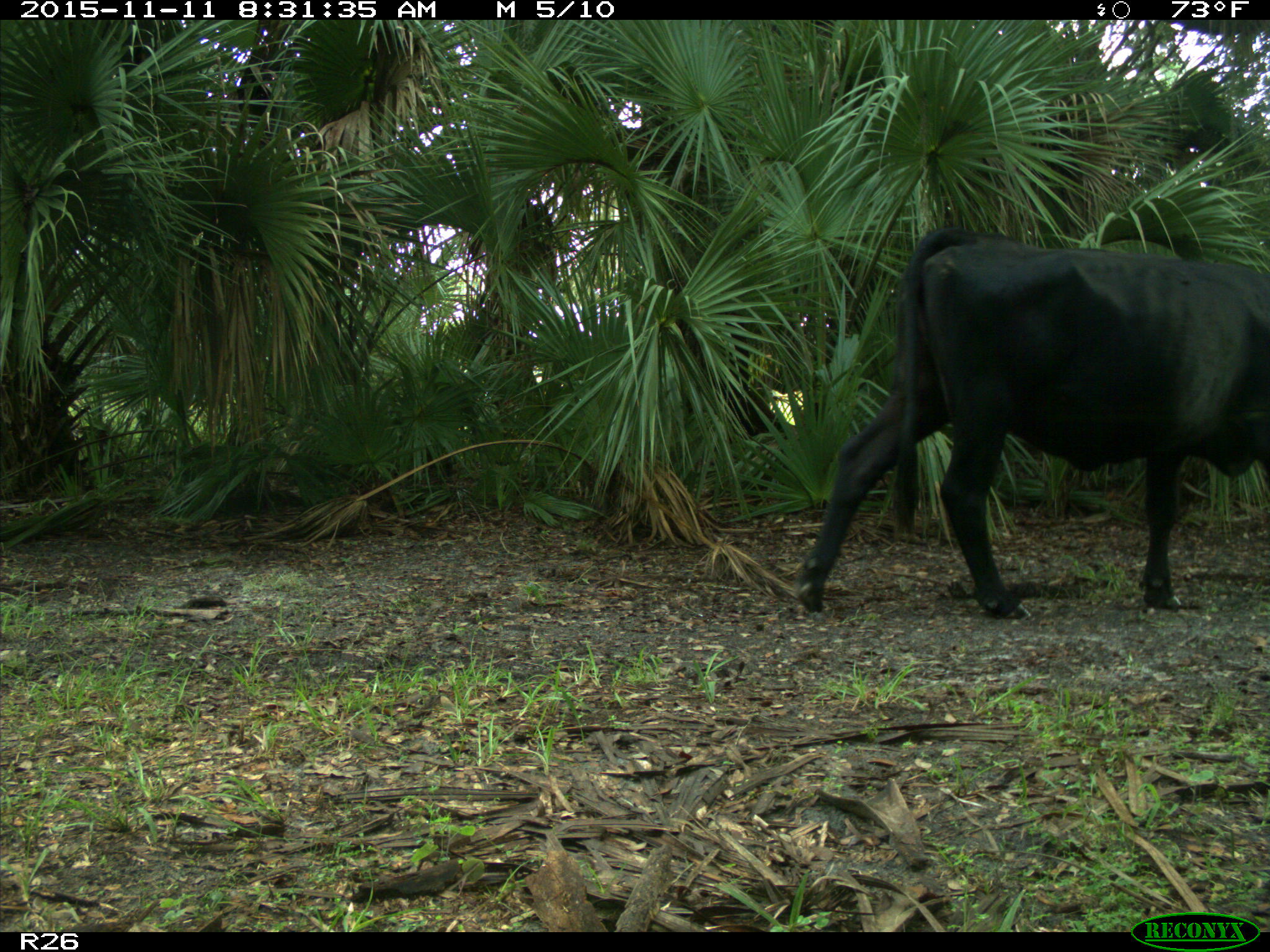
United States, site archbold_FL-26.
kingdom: Animalia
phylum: Chordata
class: Mammalia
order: Artiodactyla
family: Bovidae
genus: Bos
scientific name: Bos taurus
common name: domestic cow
Bos taurus (domestic cow).